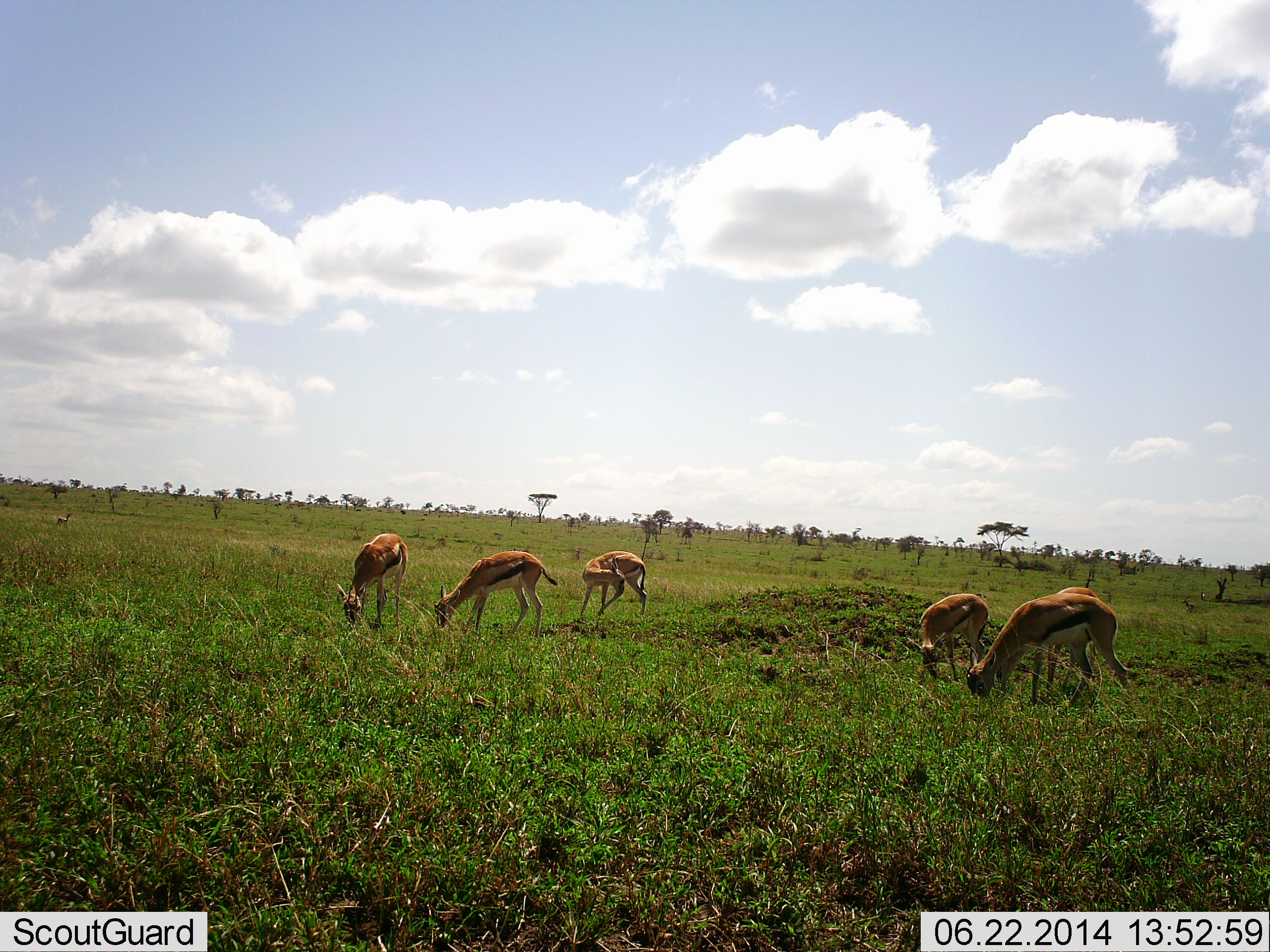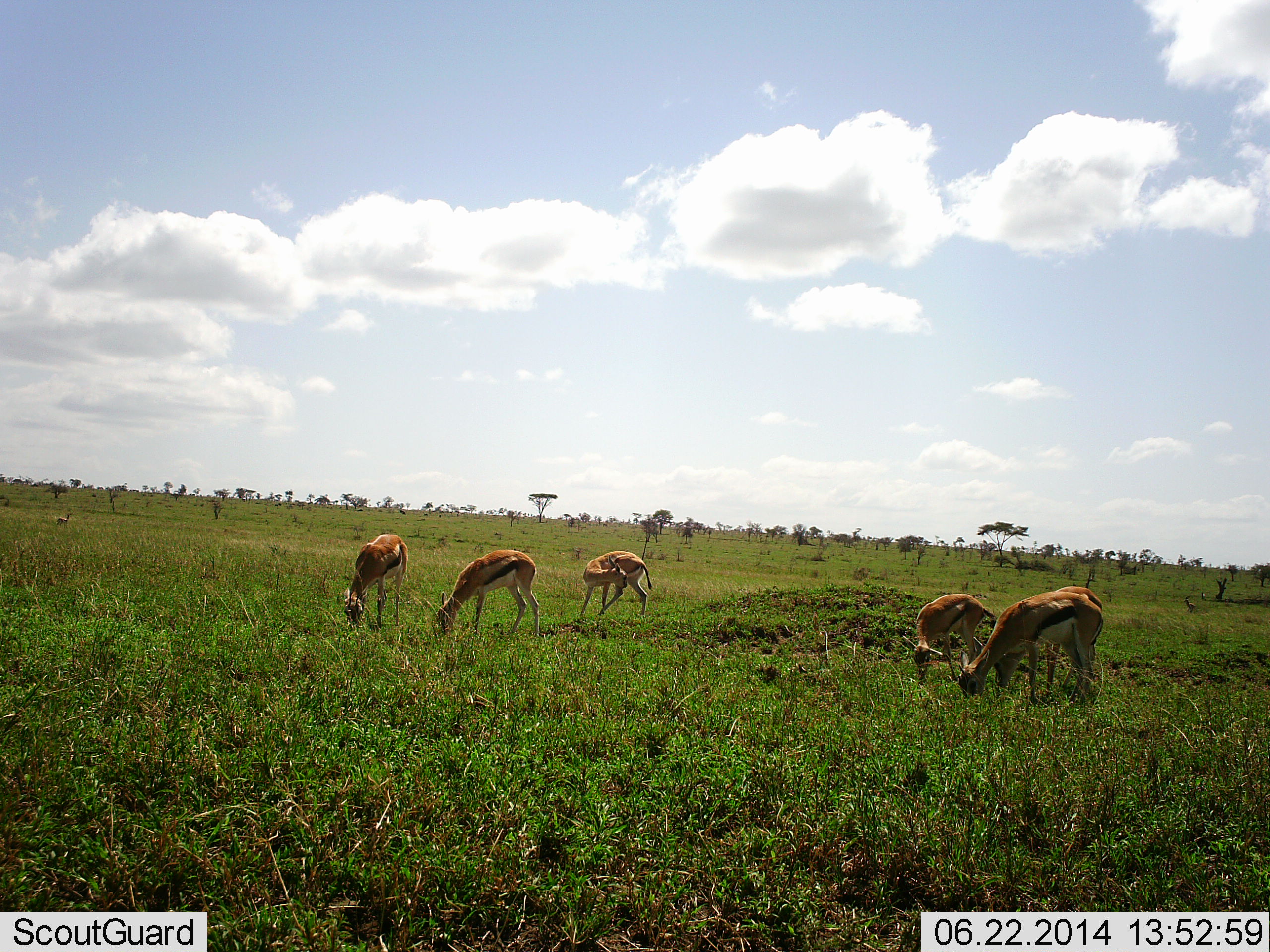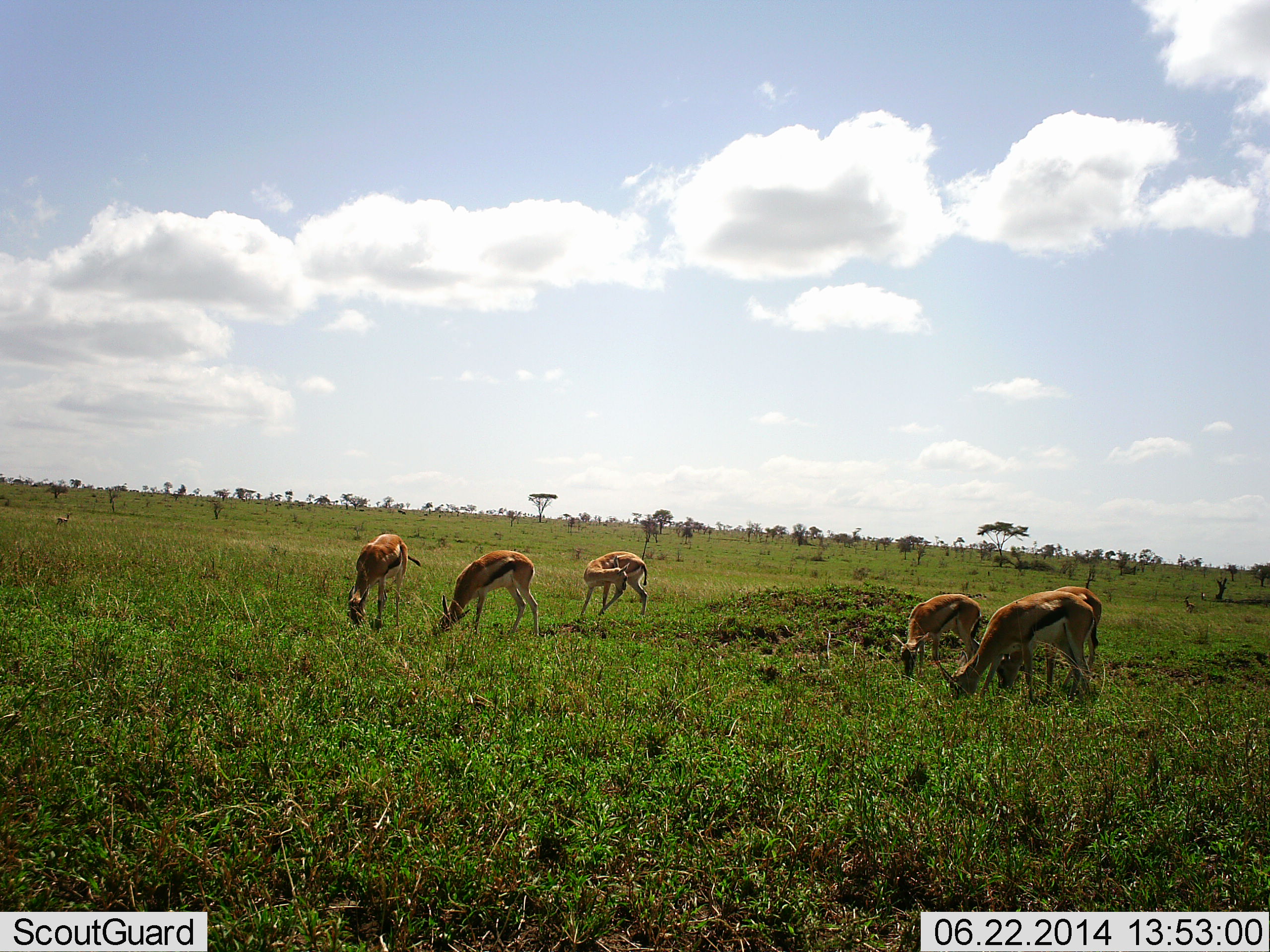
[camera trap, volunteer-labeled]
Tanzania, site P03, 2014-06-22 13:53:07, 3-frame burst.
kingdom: Animalia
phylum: Chordata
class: Mammalia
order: Artiodactyla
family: Bovidae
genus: Eudorcas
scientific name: Eudorcas thomsonii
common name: thomson's gazelle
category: gazellethomsons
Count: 5.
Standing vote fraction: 60%.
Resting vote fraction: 0%.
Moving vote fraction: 0%.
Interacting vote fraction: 10%.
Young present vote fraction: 10%.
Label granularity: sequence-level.